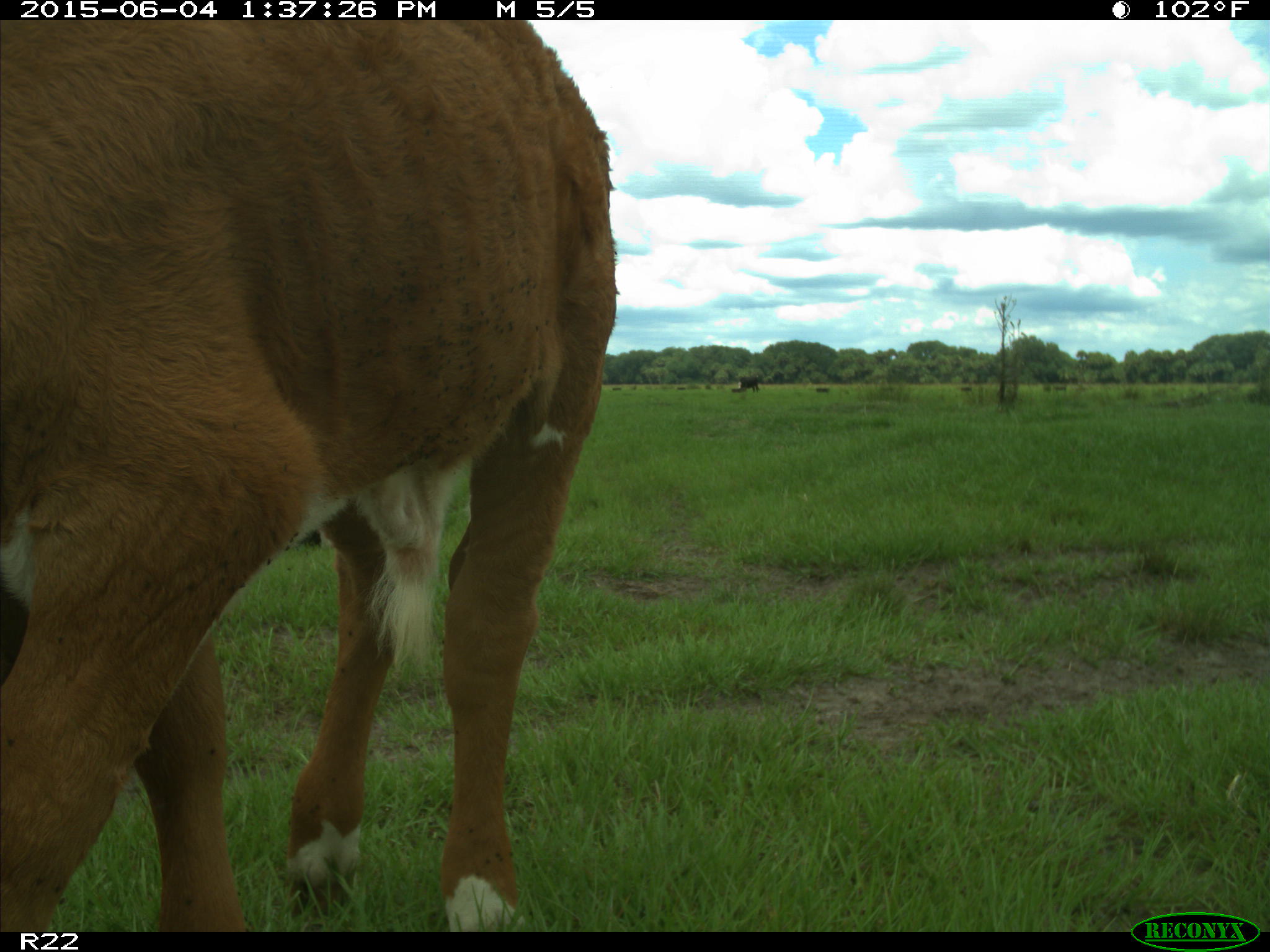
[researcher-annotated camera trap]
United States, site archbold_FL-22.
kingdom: Animalia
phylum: Chordata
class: Mammalia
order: Artiodactyla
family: Bovidae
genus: Bos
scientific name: Bos taurus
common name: domestic cow